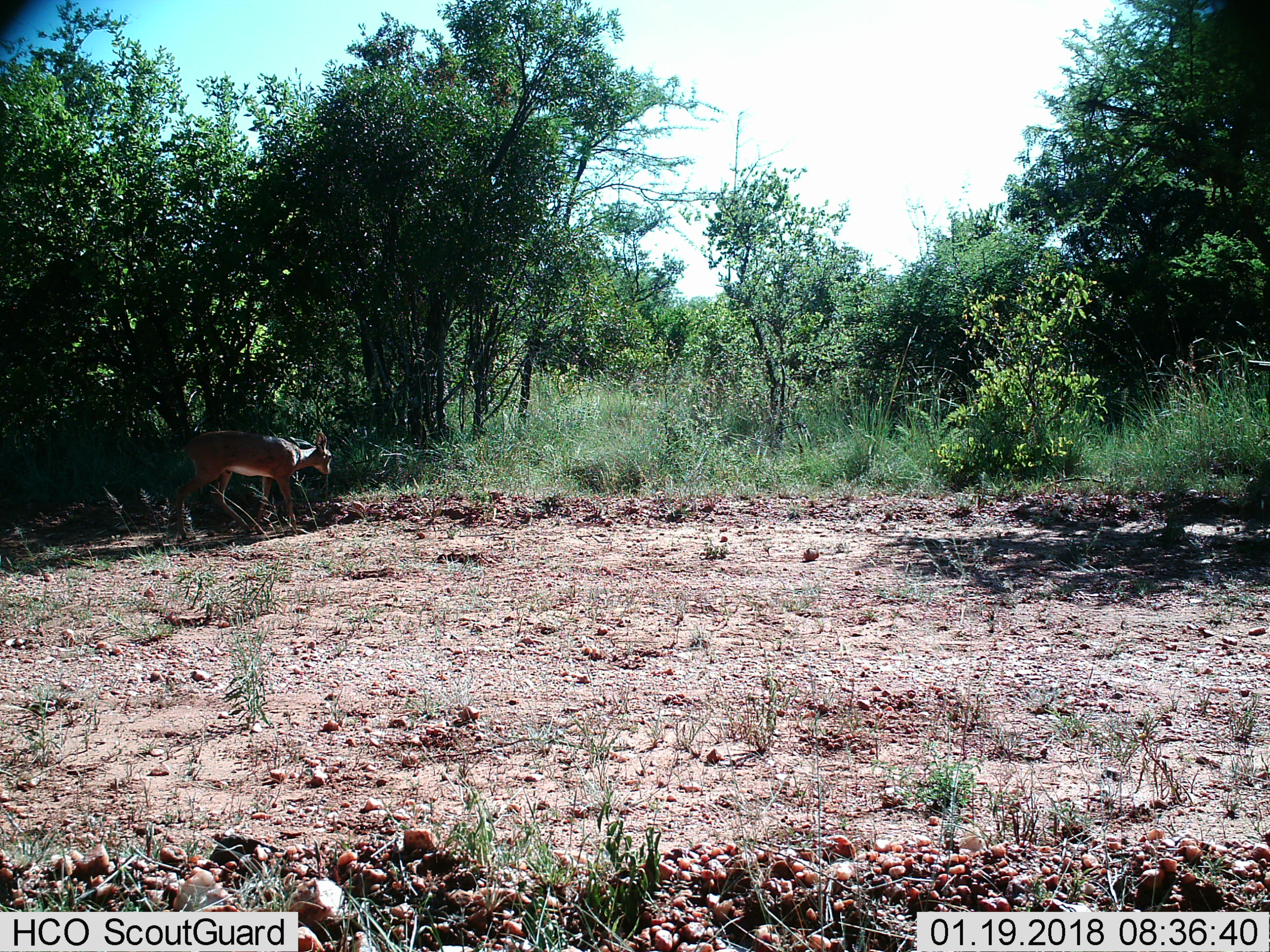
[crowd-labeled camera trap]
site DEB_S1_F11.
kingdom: Animalia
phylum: Chordata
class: Mammalia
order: Artiodactyla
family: Bovidae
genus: Raphicerus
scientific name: Raphicerus campestris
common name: steenbok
Steenbok (Raphicerus campestris), count 1. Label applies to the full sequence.